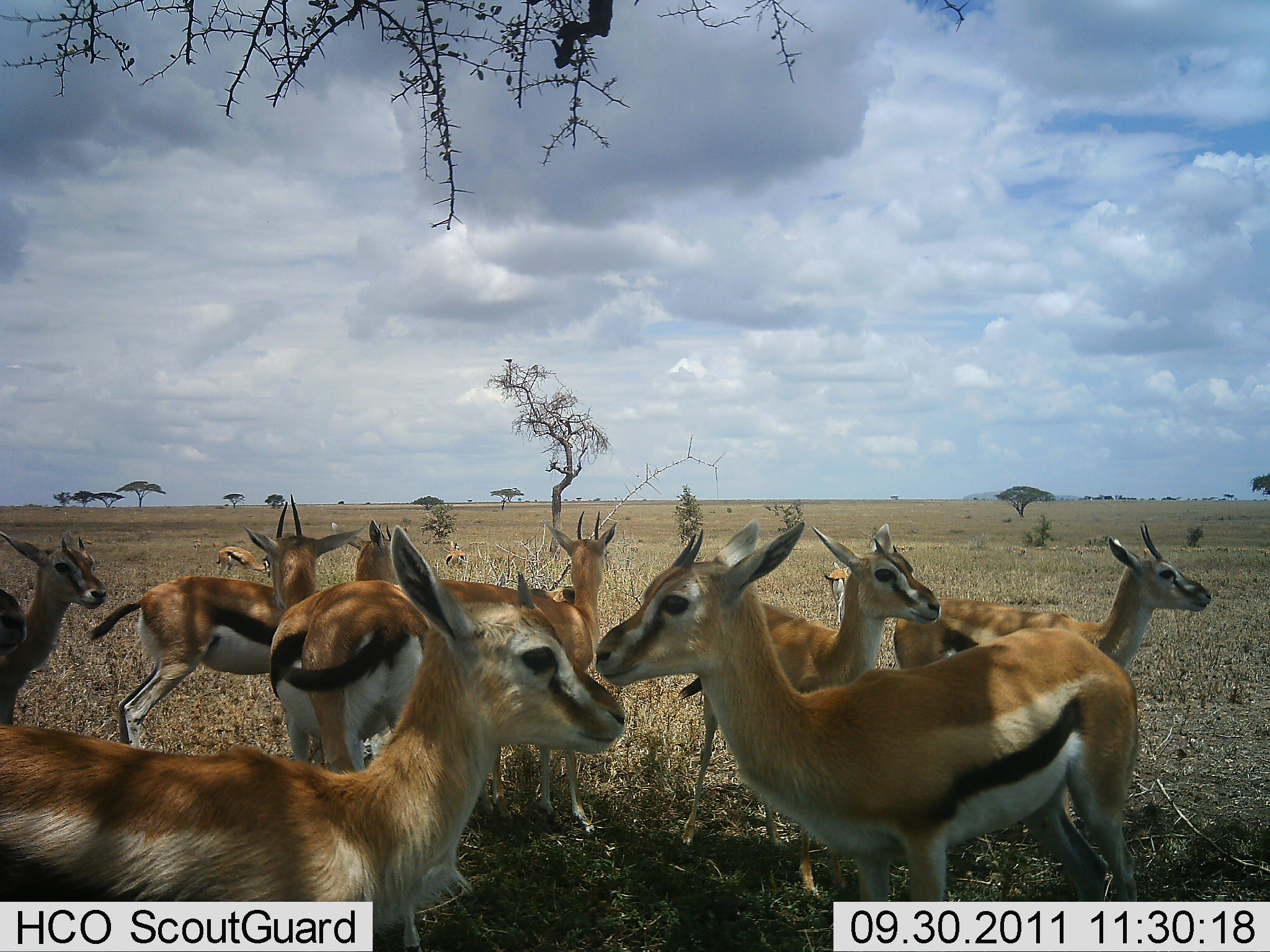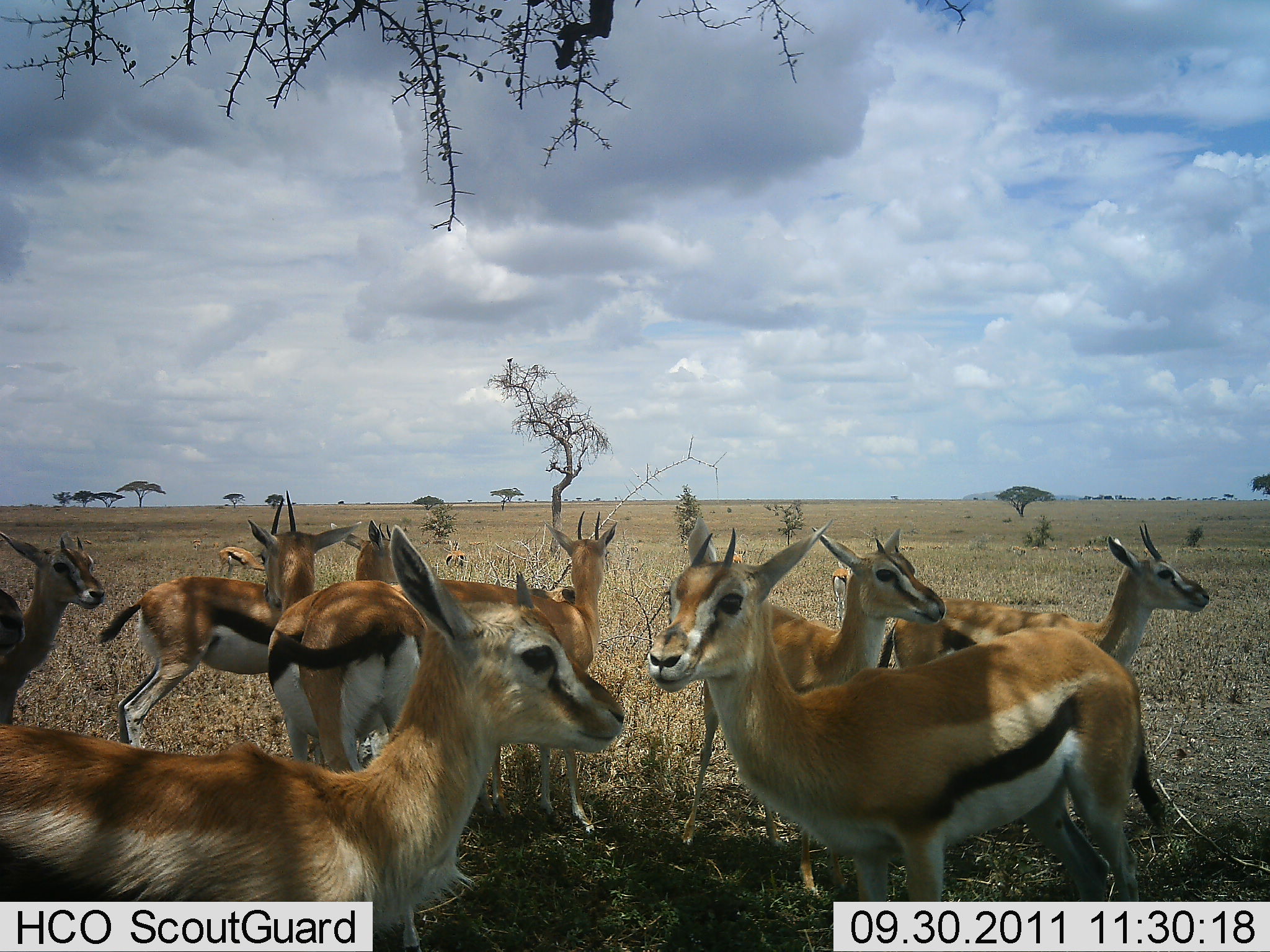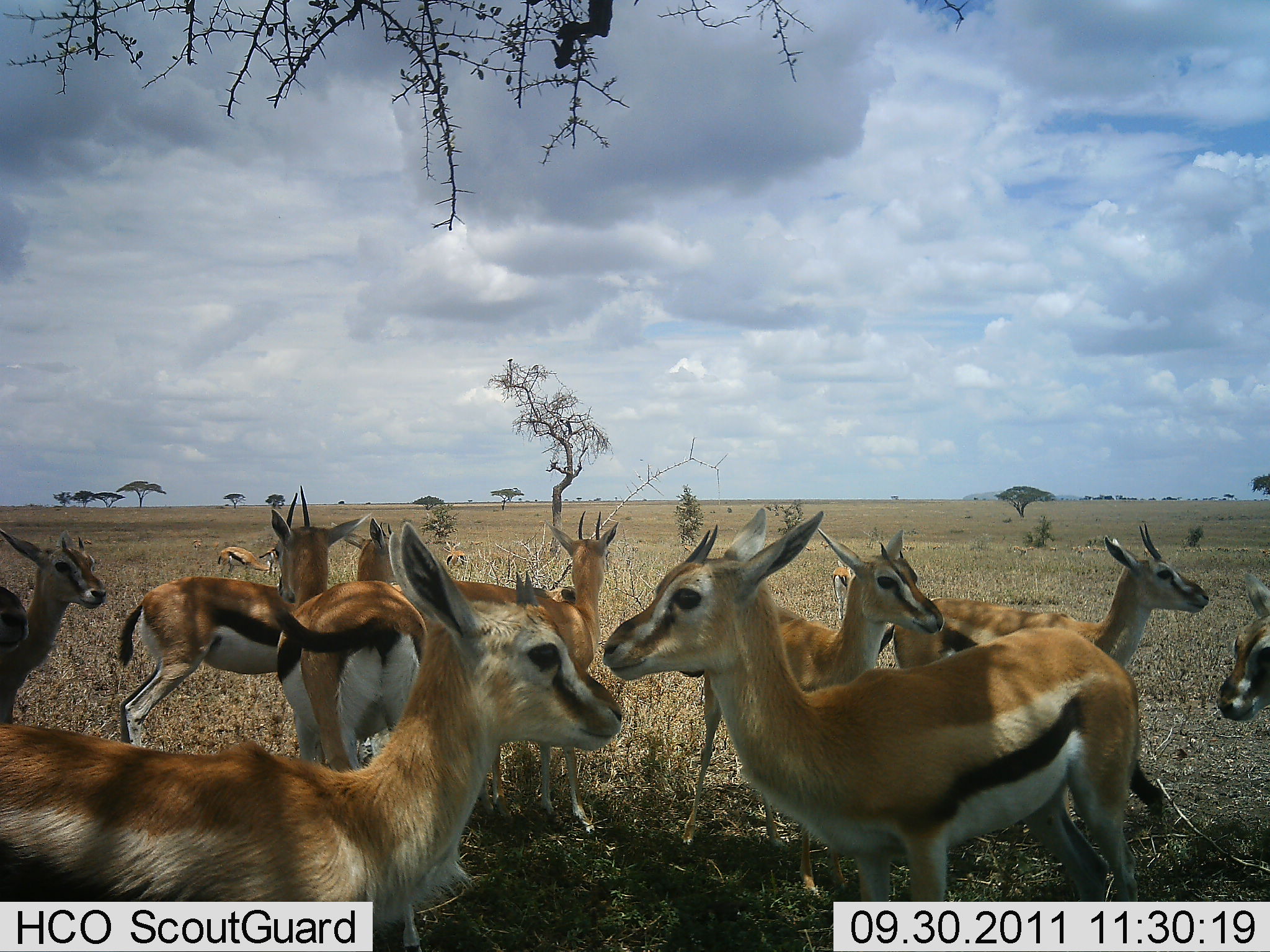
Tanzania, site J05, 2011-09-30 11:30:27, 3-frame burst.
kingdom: Animalia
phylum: Chordata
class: Mammalia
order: Artiodactyla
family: Bovidae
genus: Eudorcas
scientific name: Eudorcas thomsonii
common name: thomson's gazelle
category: gazellethomsons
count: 10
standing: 92%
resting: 17%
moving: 8%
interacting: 8%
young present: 8%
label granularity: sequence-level